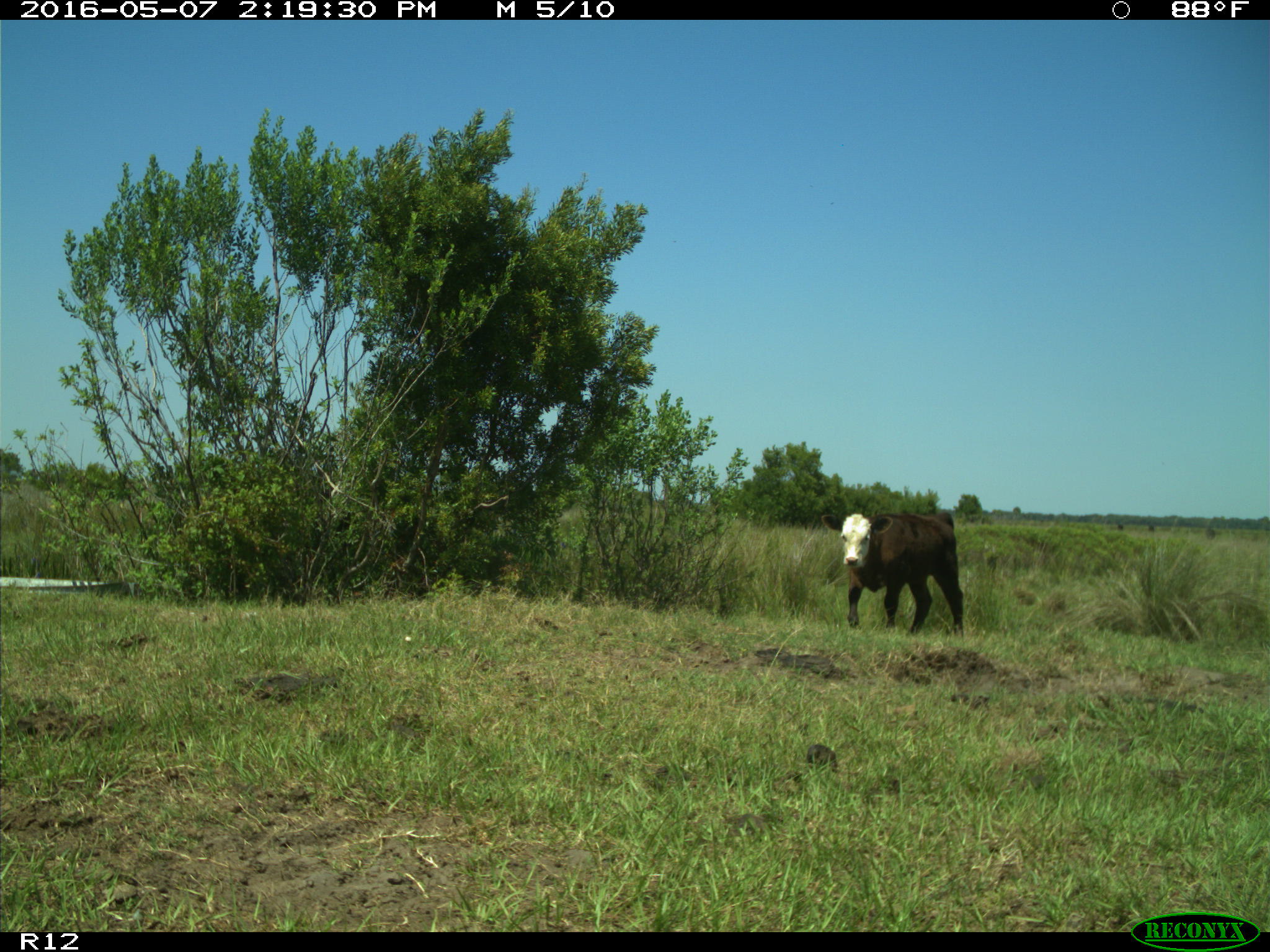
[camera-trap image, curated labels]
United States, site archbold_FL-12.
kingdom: Animalia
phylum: Chordata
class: Mammalia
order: Artiodactyla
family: Bovidae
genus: Bos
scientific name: Bos taurus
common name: domestic cow